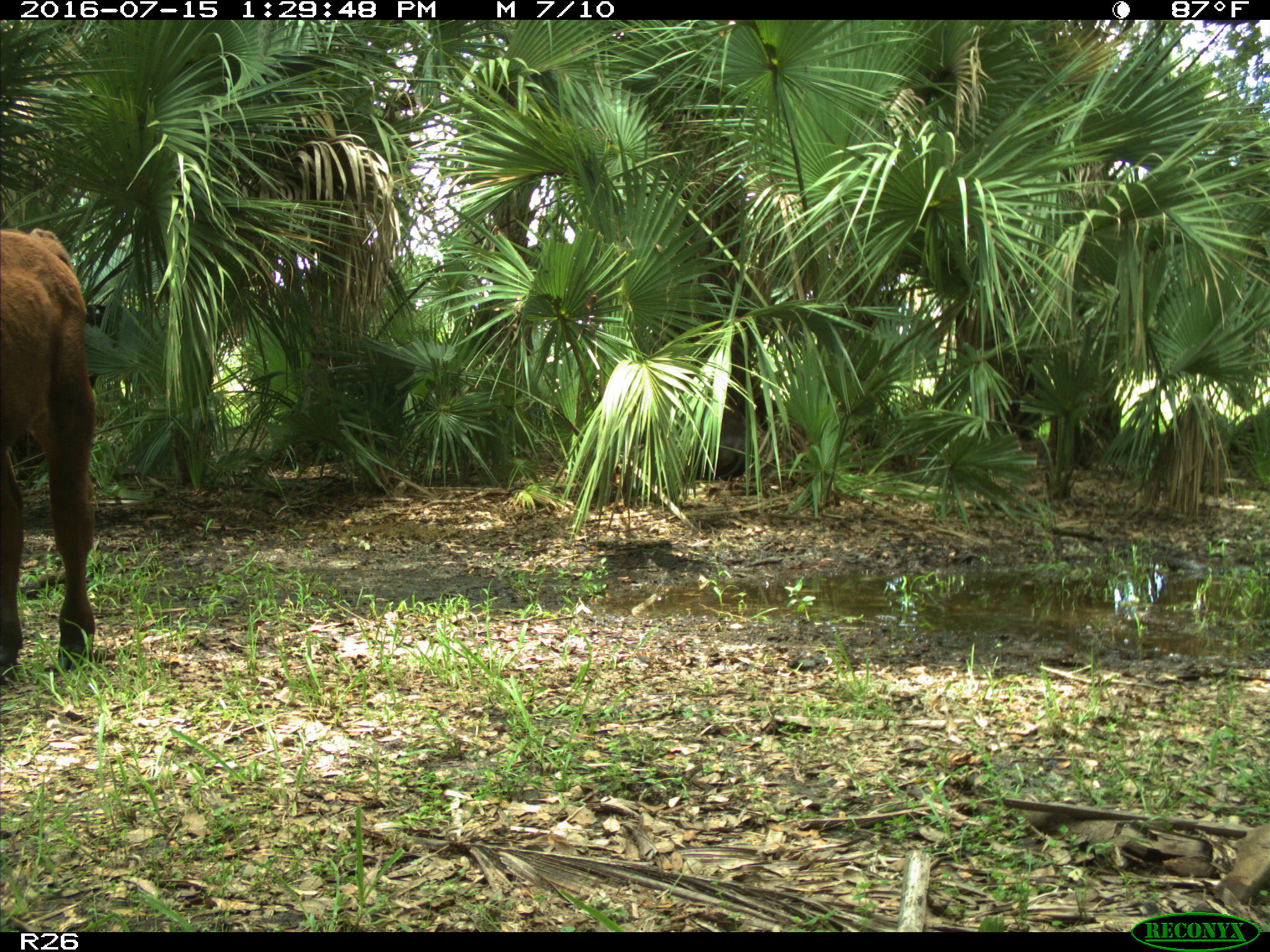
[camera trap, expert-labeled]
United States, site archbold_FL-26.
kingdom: Animalia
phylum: Chordata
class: Mammalia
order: Artiodactyla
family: Bovidae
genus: Bos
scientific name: Bos taurus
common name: domestic cow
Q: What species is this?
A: Bos taurus (domestic cow).